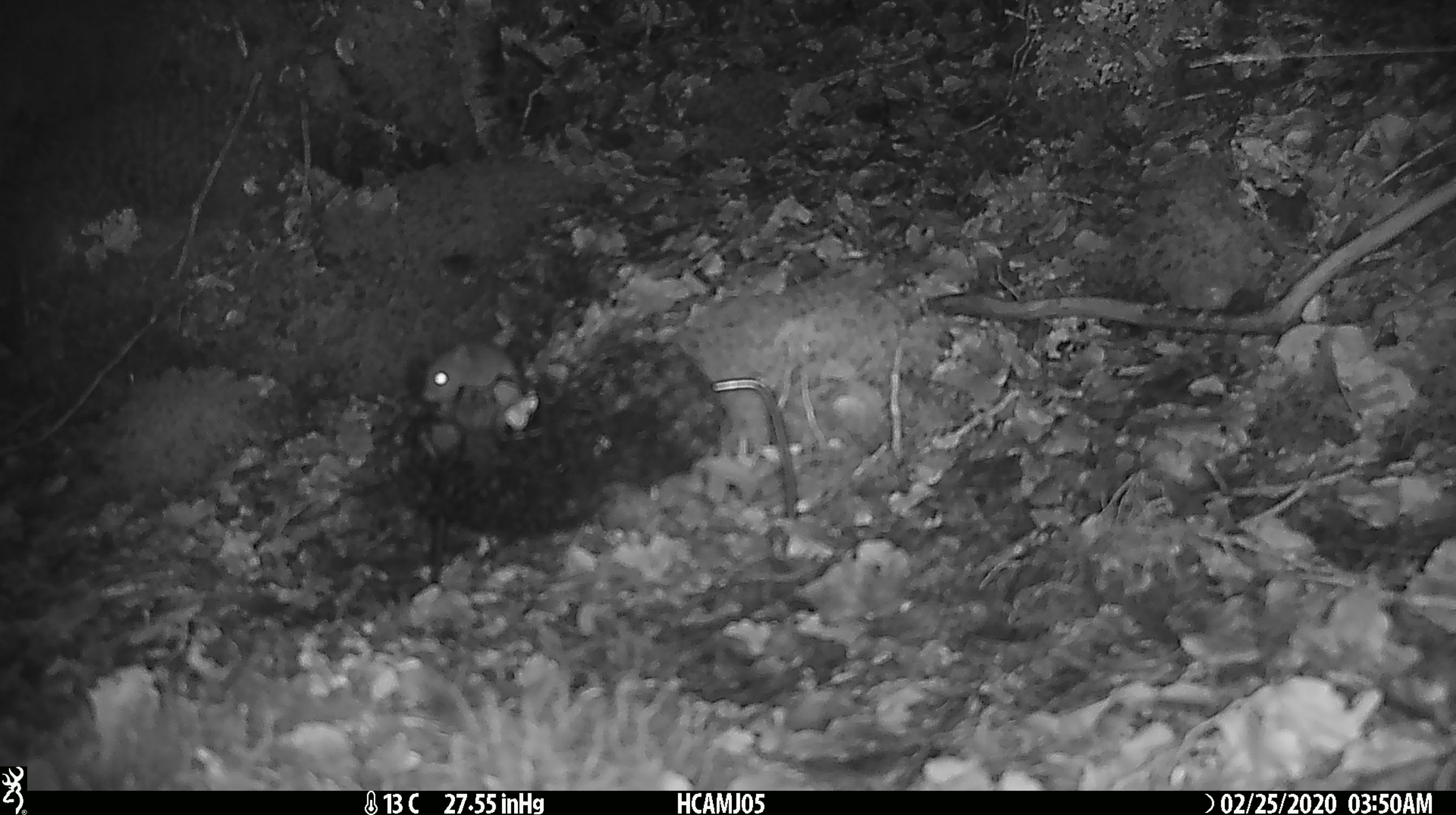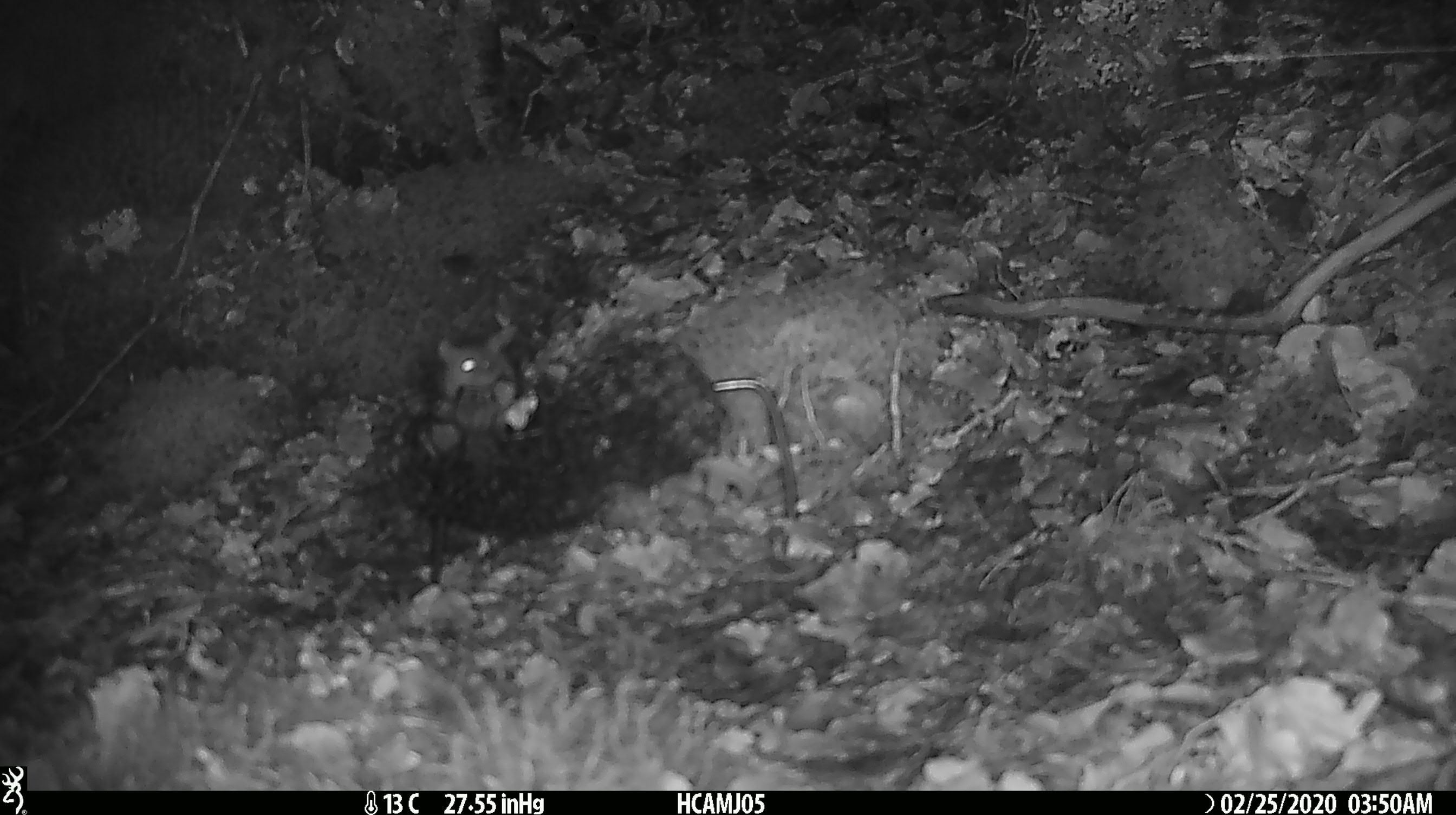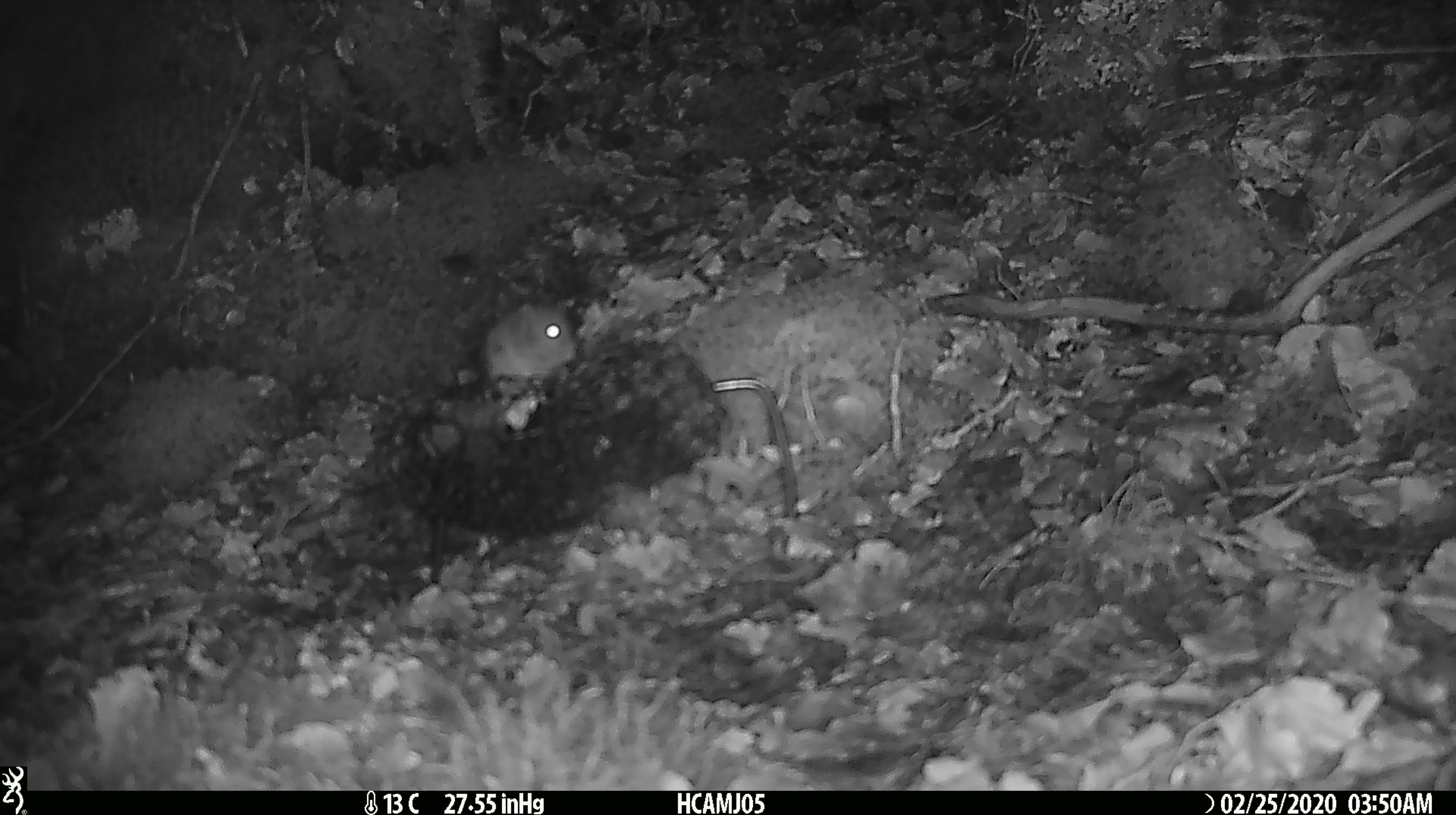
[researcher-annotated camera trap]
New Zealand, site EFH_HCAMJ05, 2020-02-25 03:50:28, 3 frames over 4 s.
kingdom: Animalia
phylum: Chordata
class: Mammalia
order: Rodentia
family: Muridae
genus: Mus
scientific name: Mus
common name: mouse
Mouse (Mus).